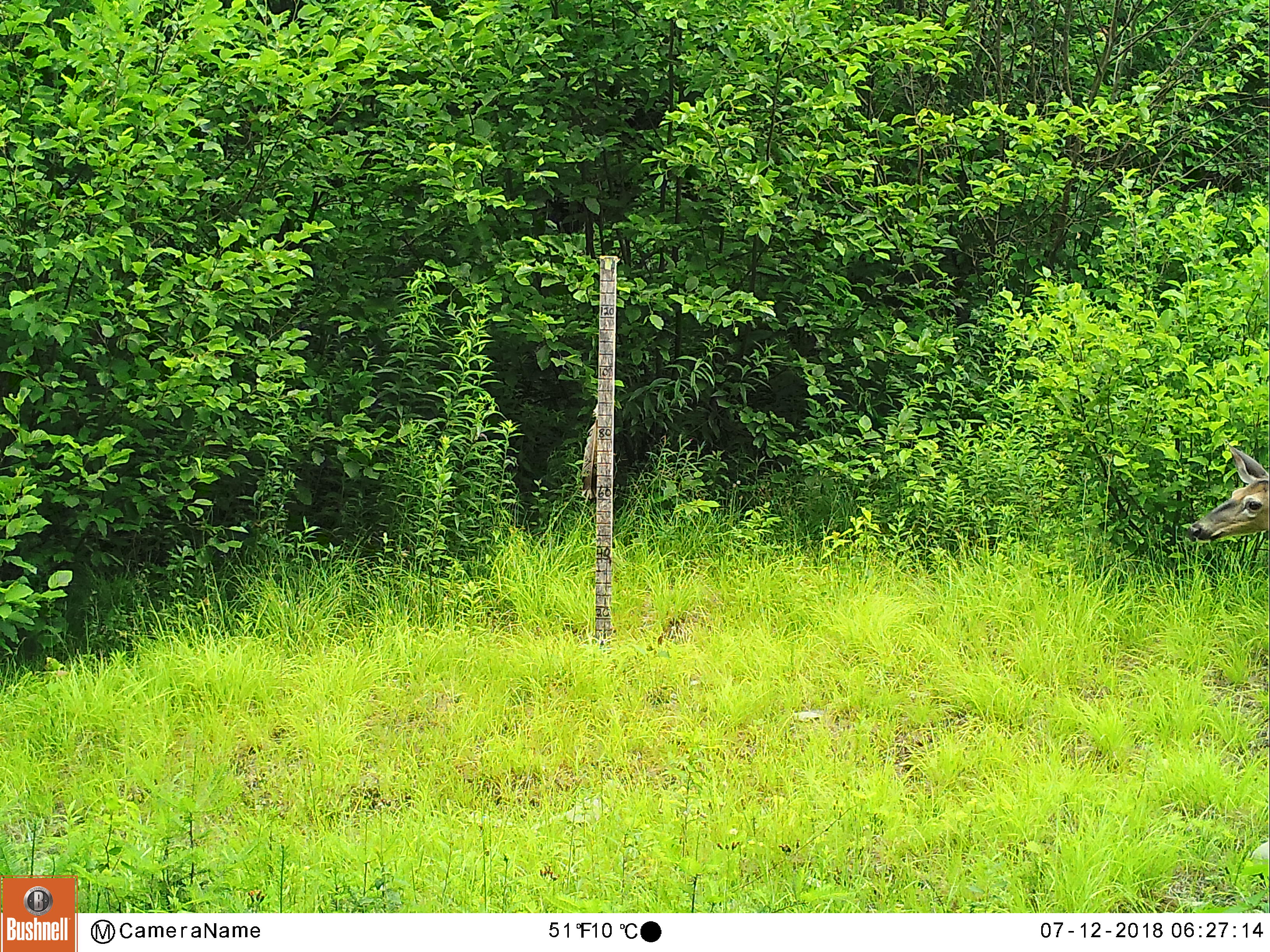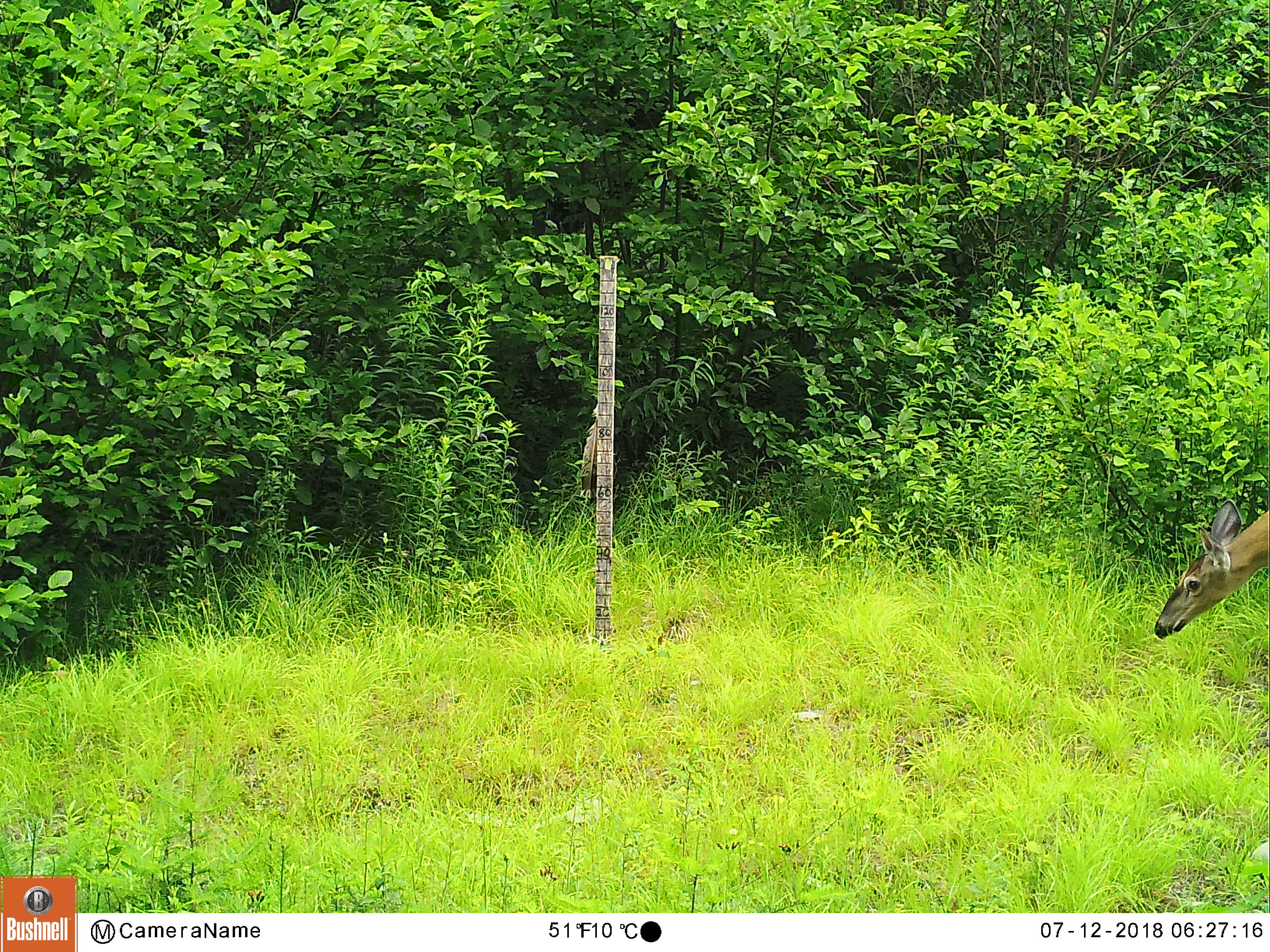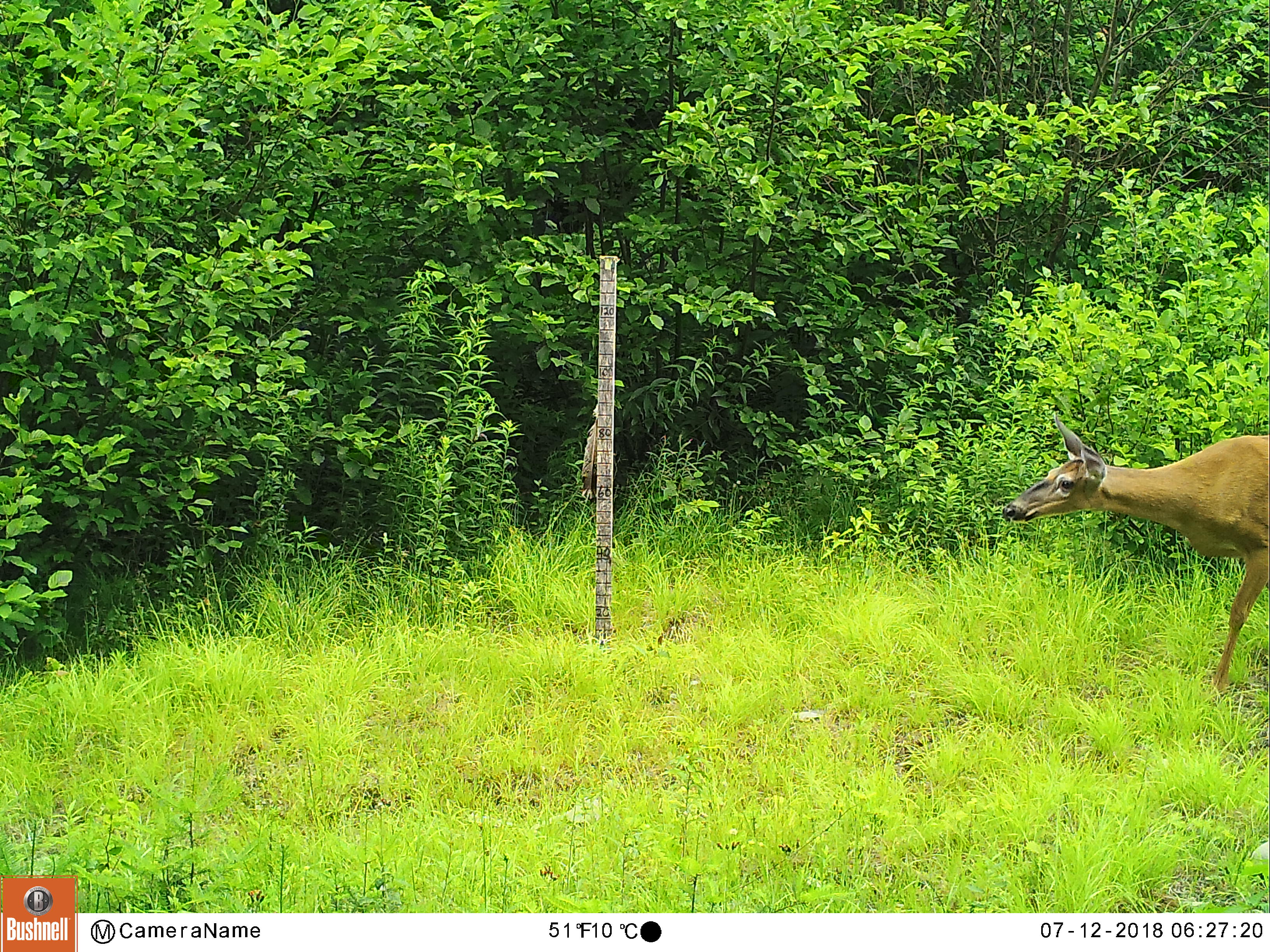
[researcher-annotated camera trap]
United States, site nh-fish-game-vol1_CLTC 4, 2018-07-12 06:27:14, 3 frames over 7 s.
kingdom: Animalia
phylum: Chordata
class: Mammalia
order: Artiodactyla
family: Cervidae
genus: Odocoileus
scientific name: Odocoileus virginianus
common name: white-tailed deer